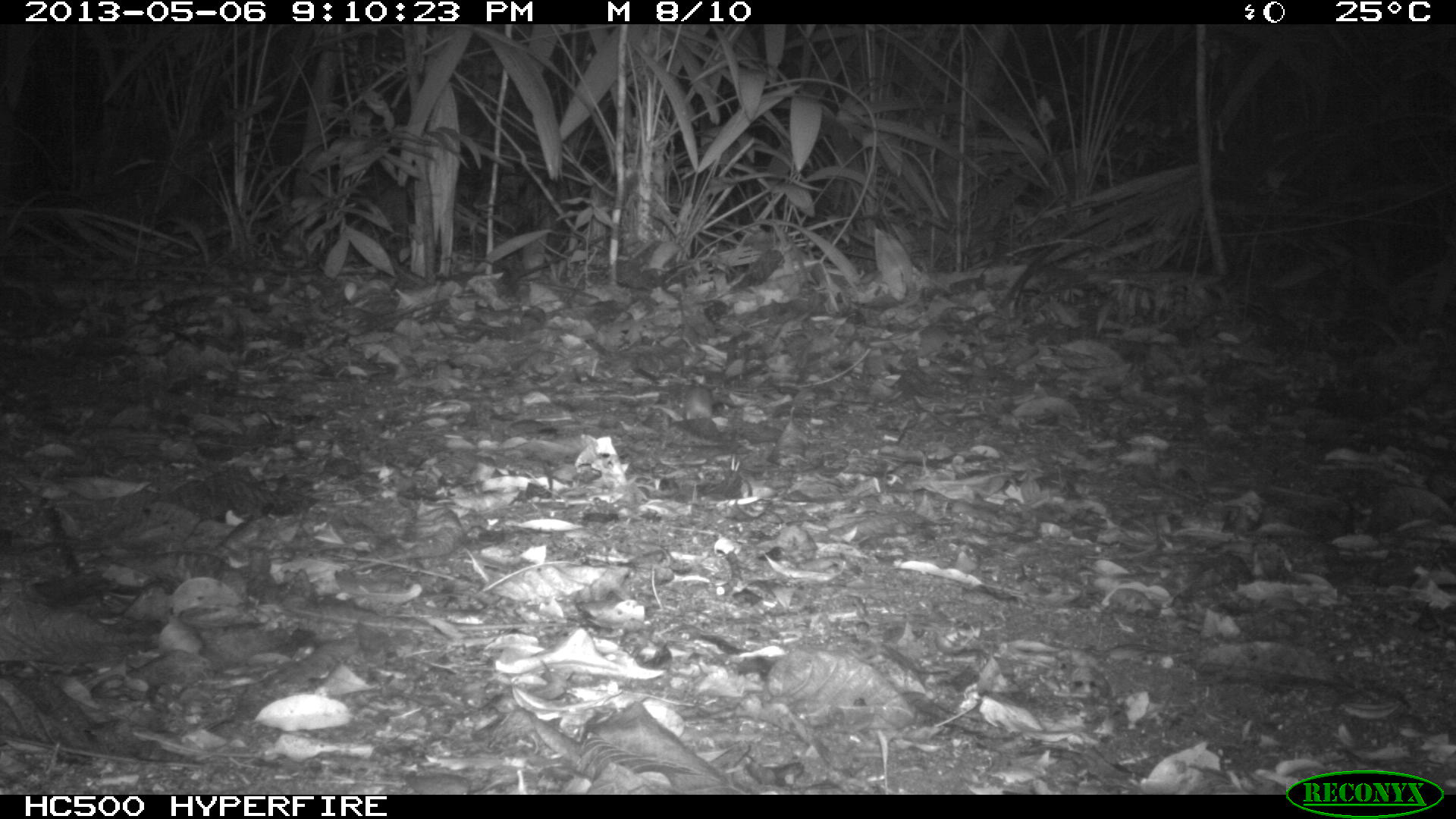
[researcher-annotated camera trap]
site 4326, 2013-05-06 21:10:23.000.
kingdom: Animalia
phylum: Chordata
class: Mammalia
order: Rodentia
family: Cricetidae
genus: Peromyscus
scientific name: Peromyscus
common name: deermice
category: peromyscus sp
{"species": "peromyscus sp (deermice) (Peromyscus)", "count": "1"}